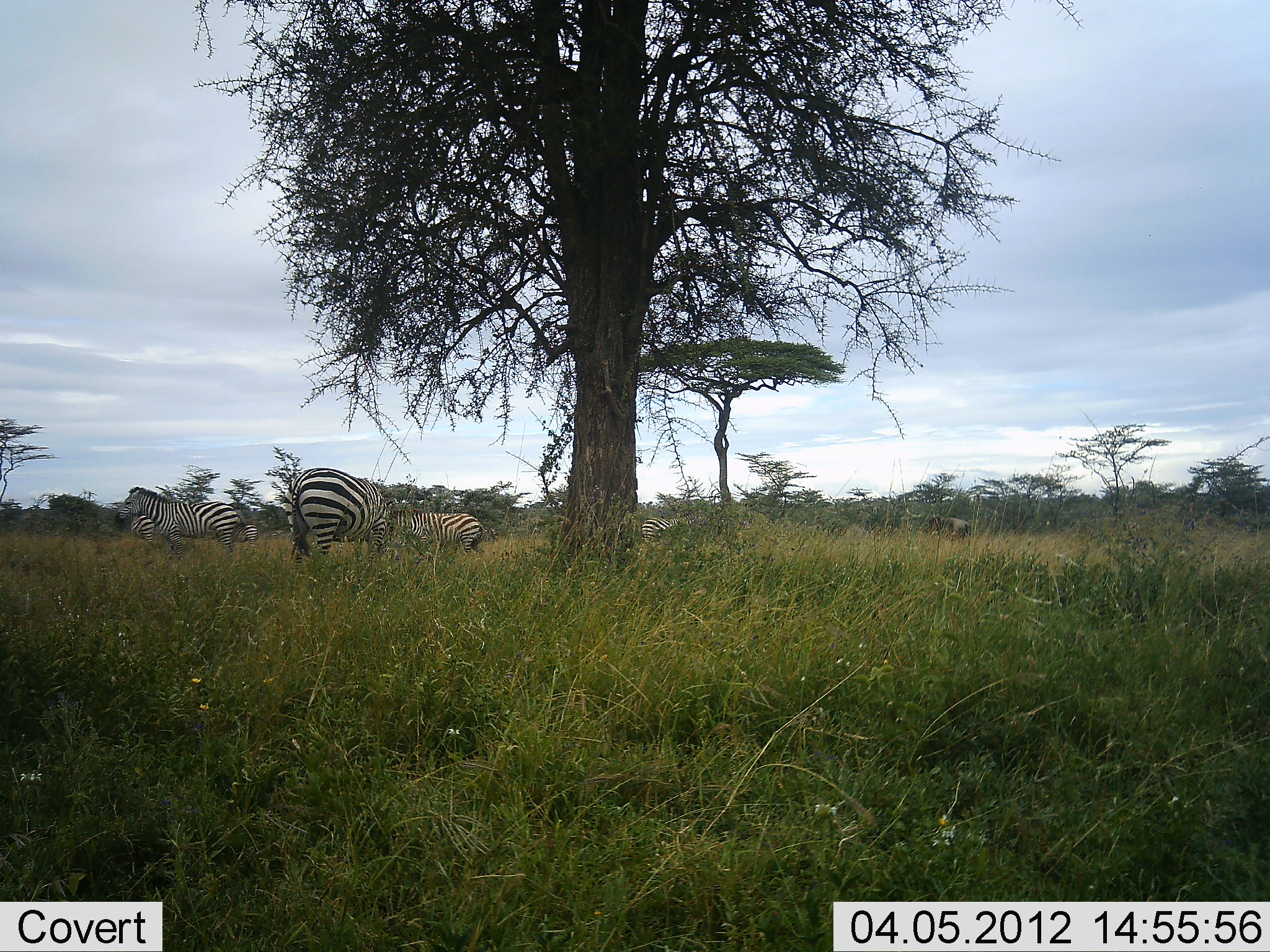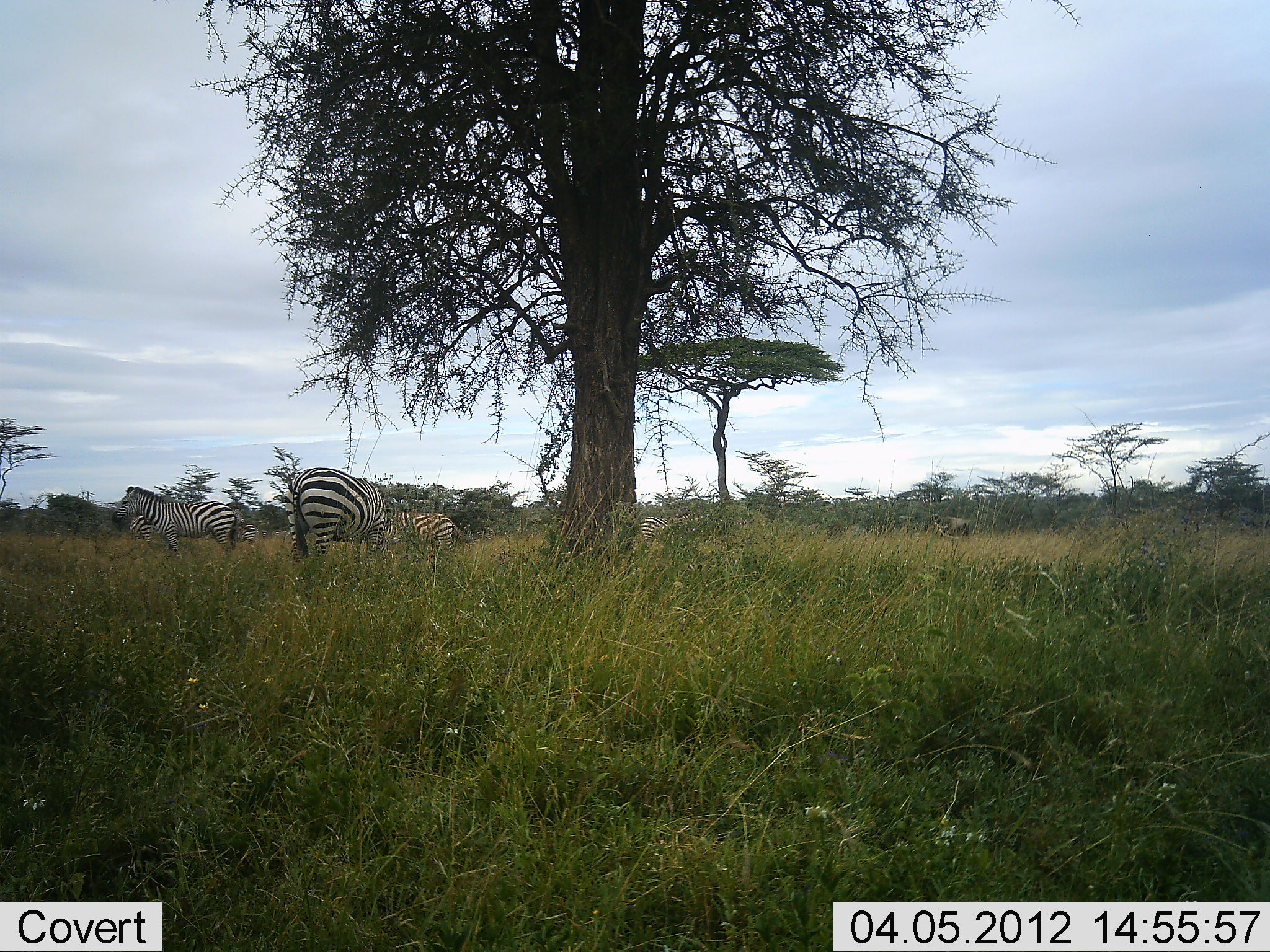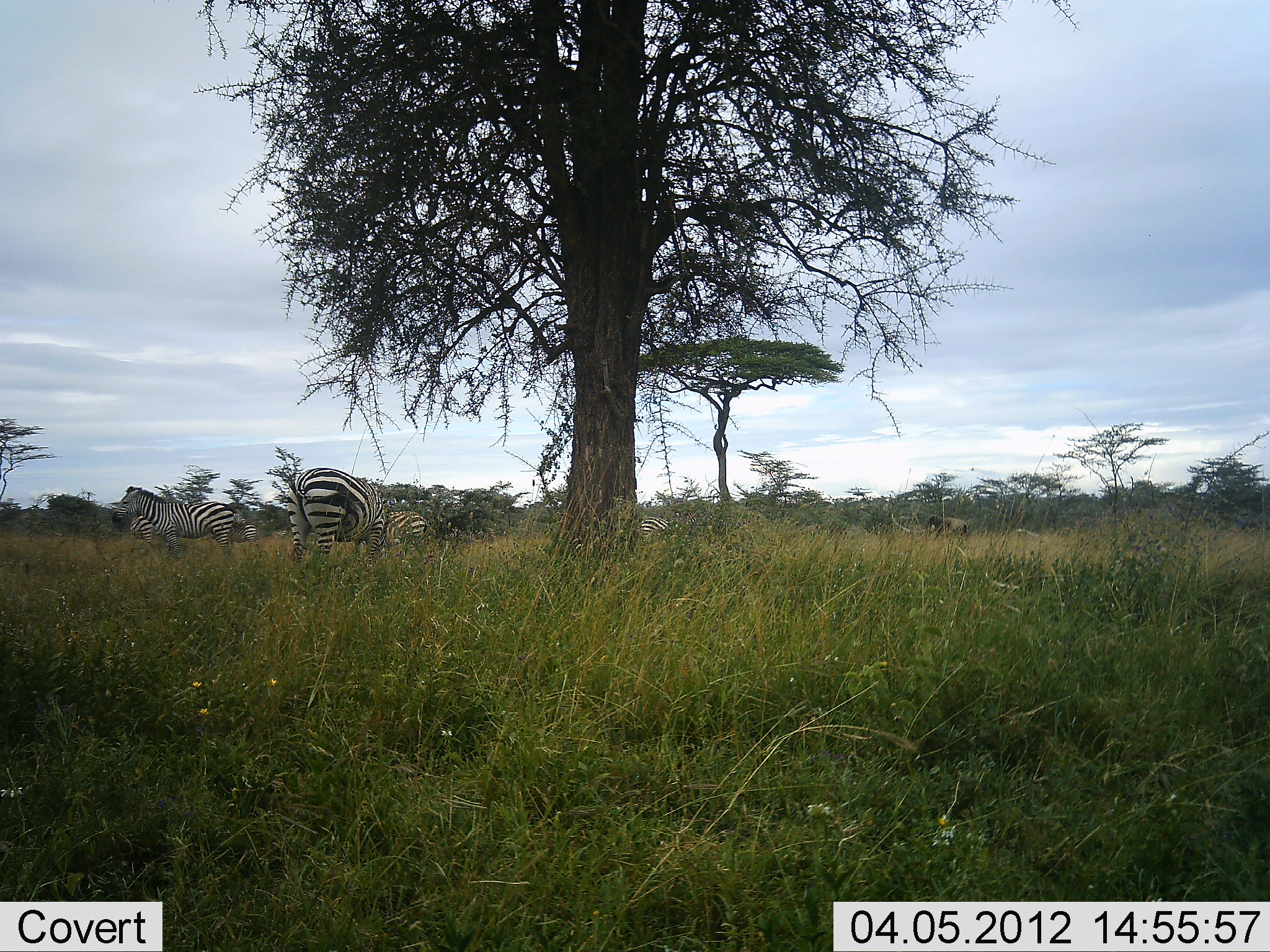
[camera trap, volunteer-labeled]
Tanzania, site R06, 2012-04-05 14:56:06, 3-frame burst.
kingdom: Animalia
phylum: Chordata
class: Mammalia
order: Perissodactyla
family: Equidae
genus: Equus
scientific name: Equus quagga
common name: plains zebra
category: zebra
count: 4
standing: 86%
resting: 0%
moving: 22%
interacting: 0%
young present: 6%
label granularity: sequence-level